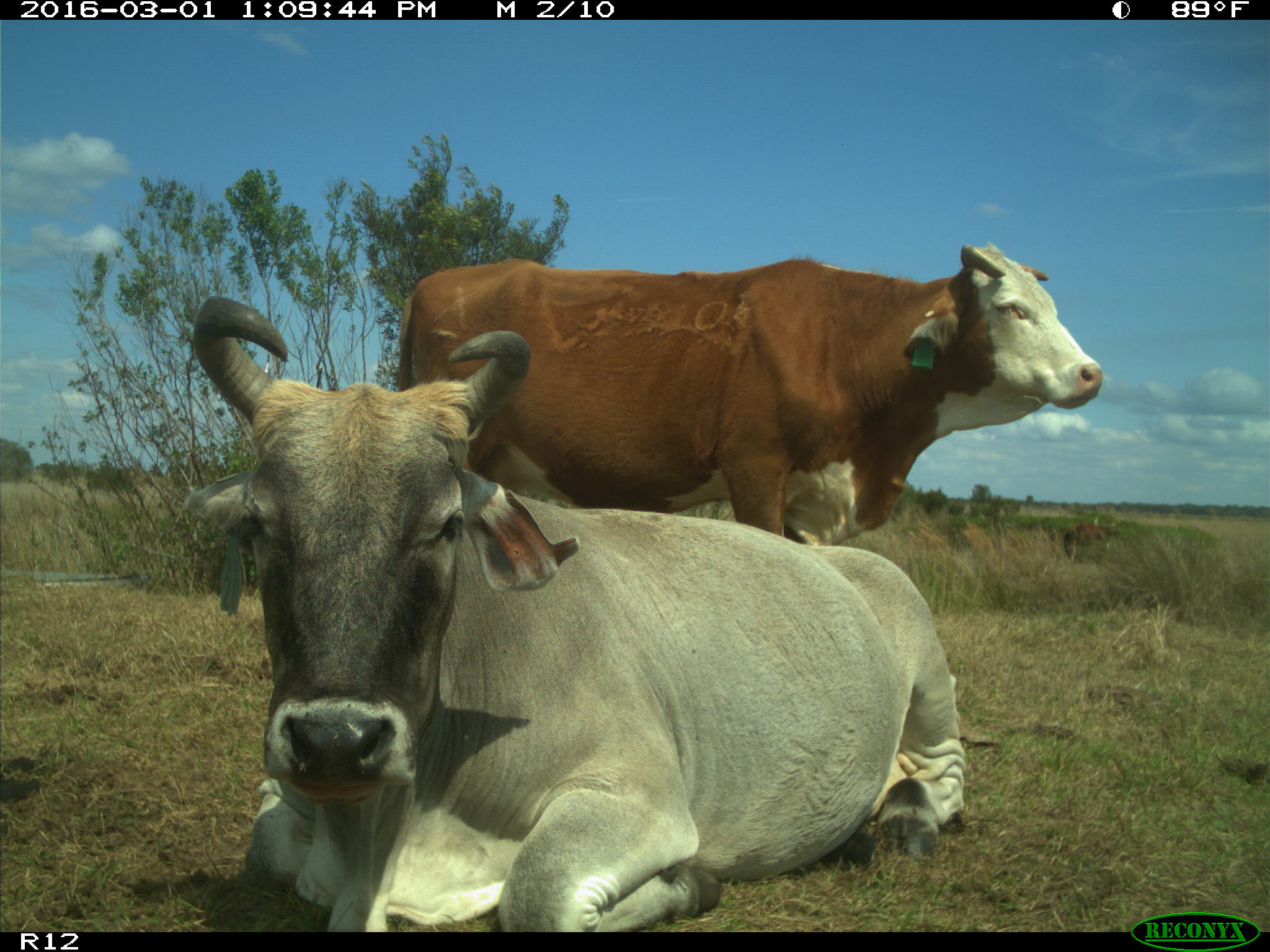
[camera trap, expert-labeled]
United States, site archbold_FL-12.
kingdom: Animalia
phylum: Chordata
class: Mammalia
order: Artiodactyla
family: Bovidae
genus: Bos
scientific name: Bos taurus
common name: domestic cow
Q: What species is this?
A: Bos taurus (domestic cow).